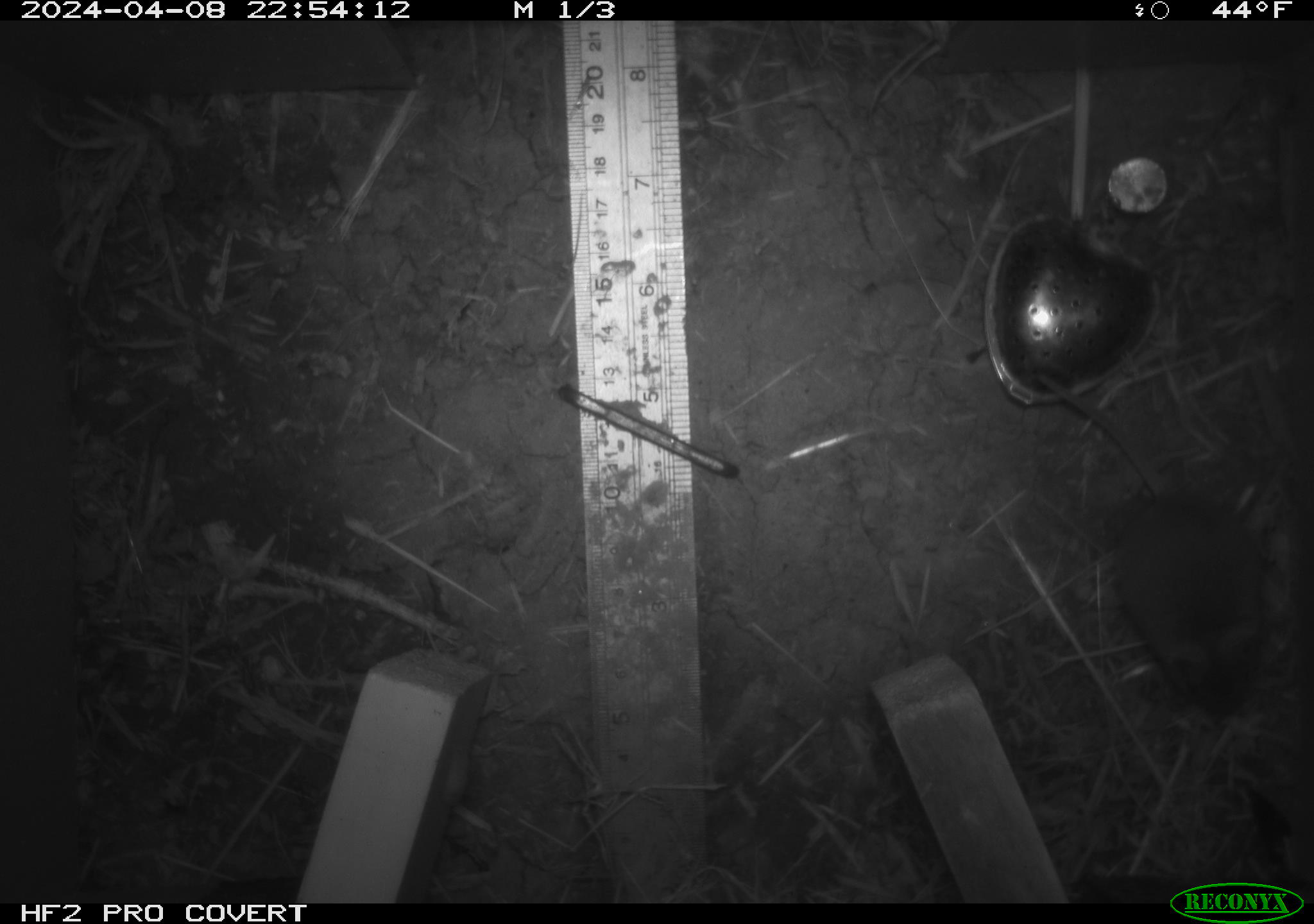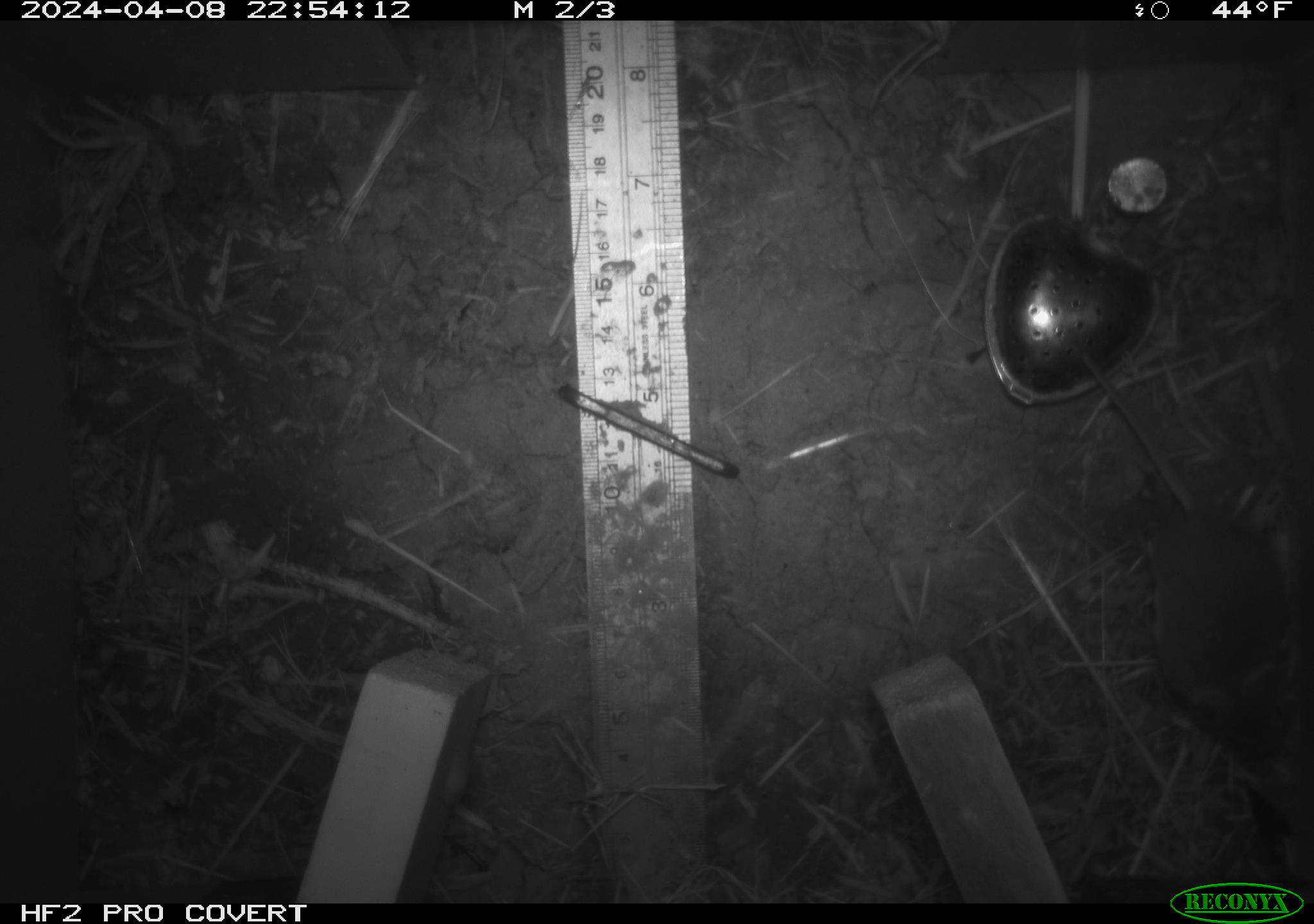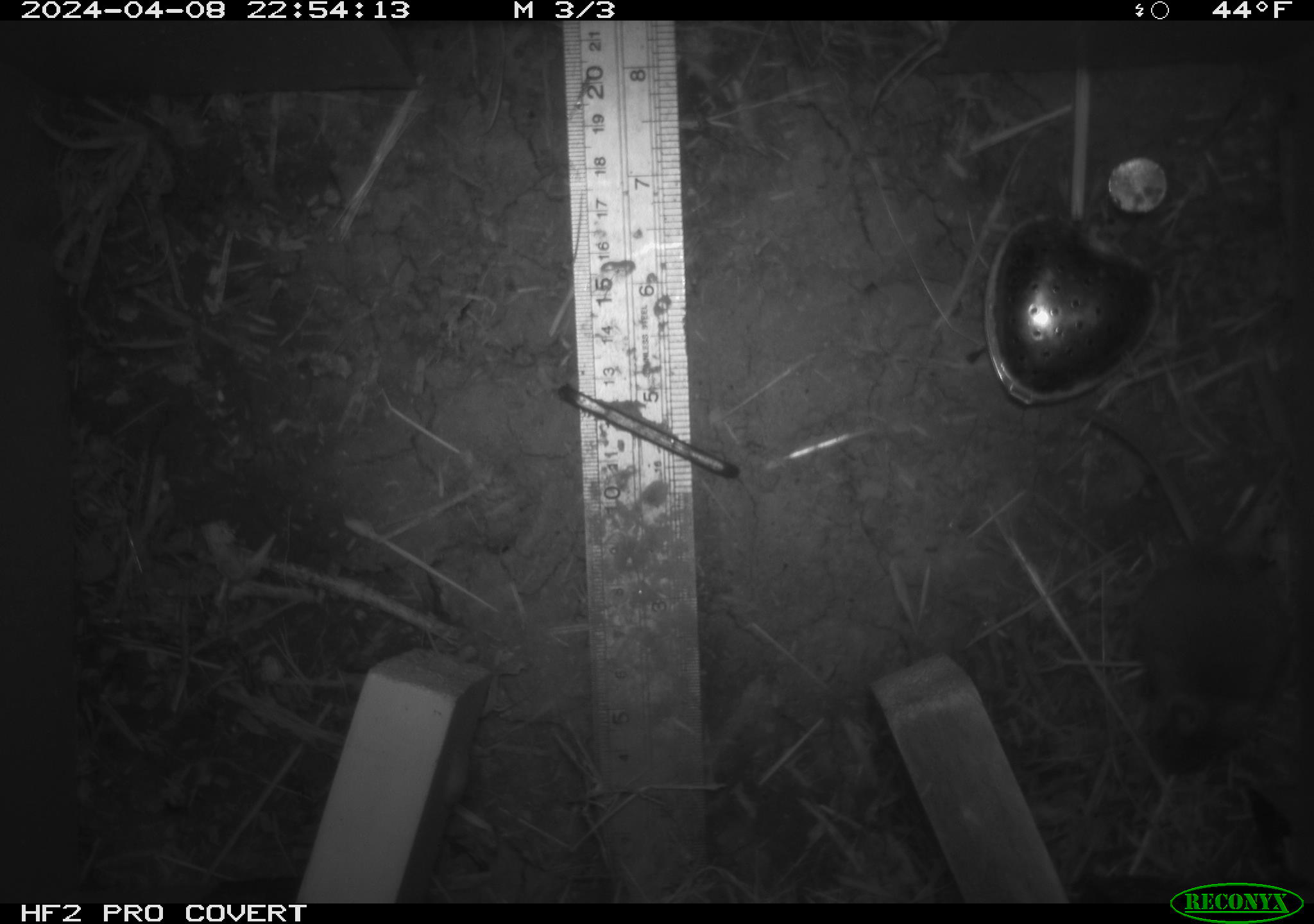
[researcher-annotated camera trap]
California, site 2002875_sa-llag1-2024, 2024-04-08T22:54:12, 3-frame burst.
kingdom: Animalia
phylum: Chordata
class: Mammalia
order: Rodentia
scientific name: Rodentia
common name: mouse species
Mouse species (Rodentia).